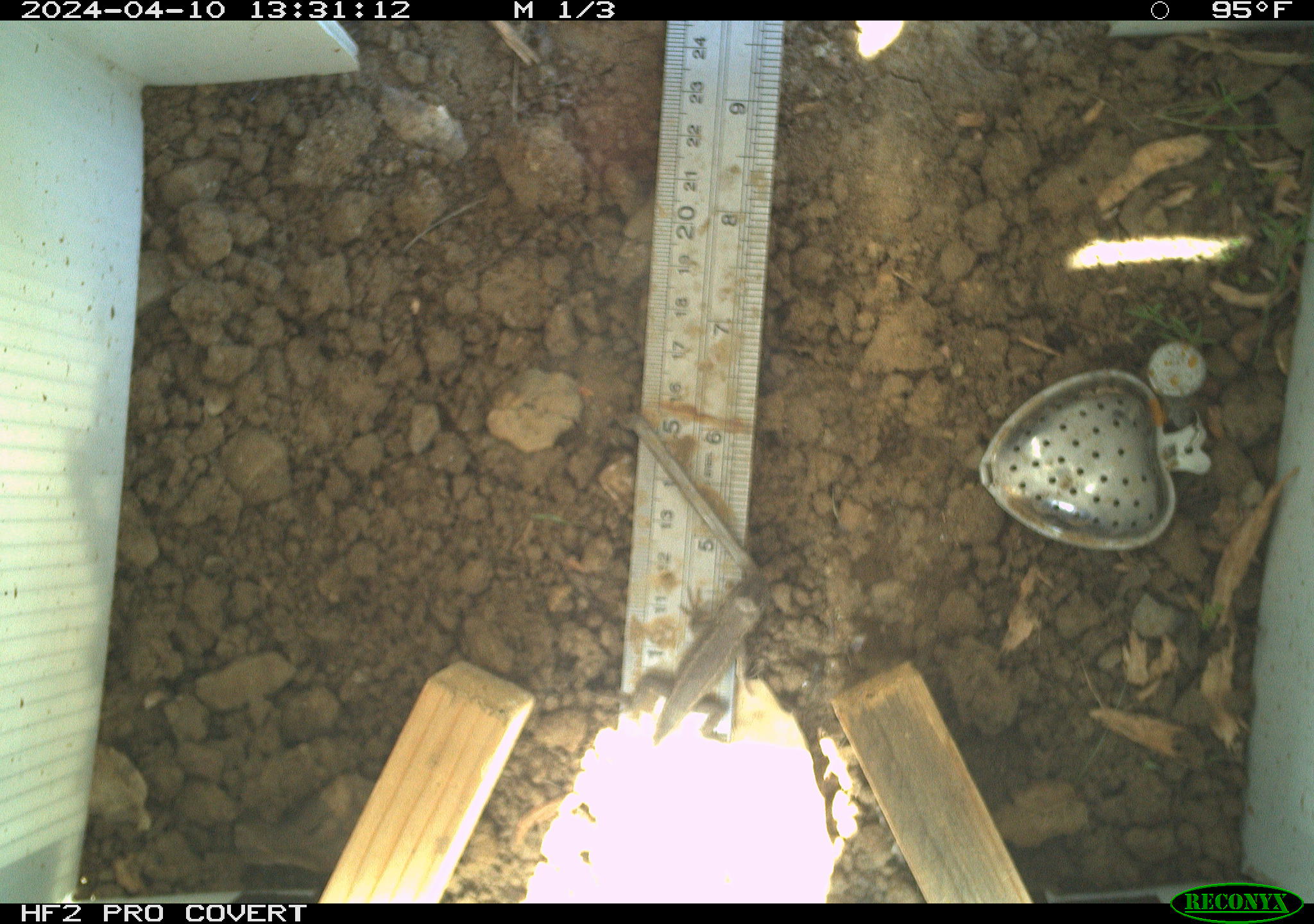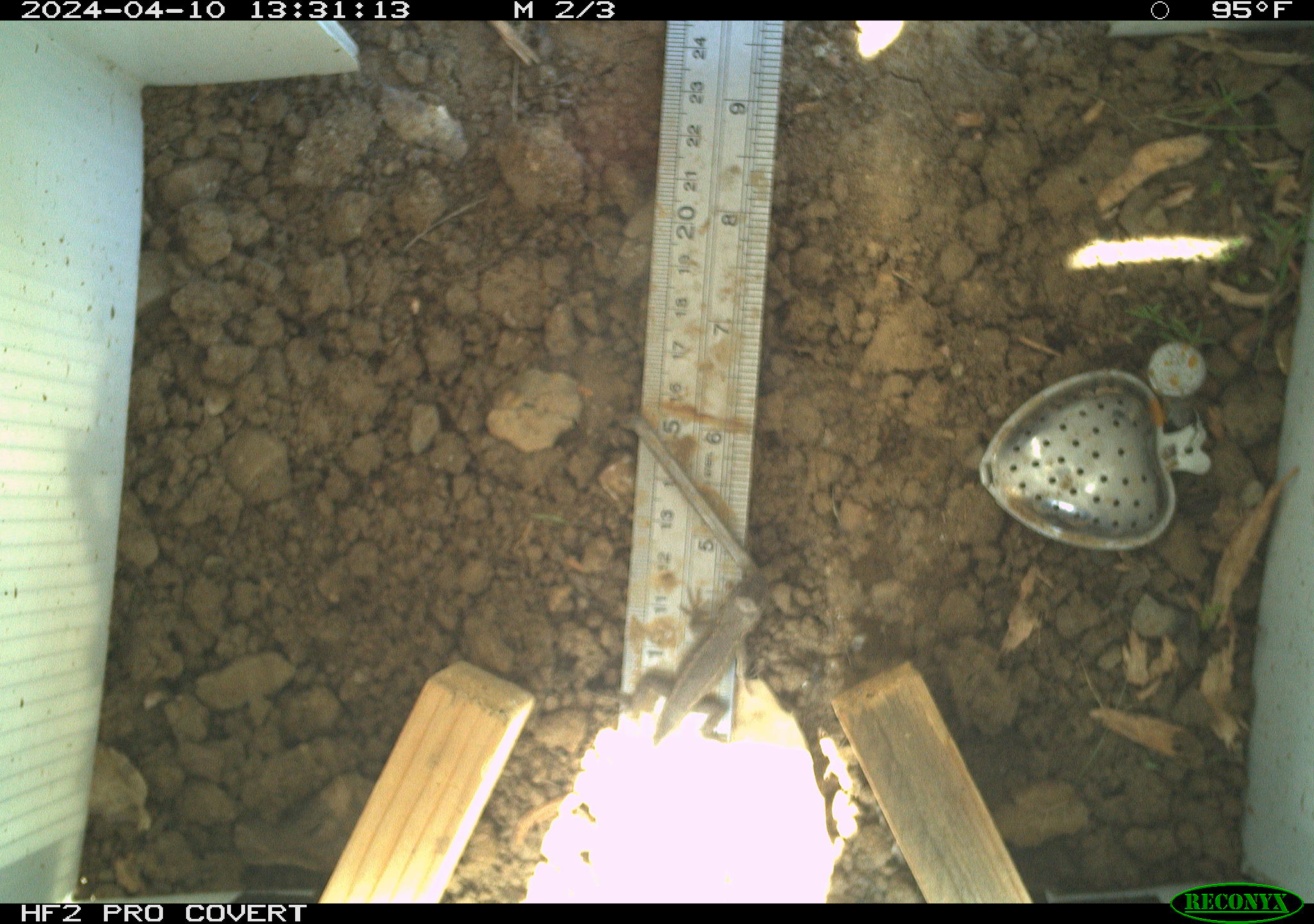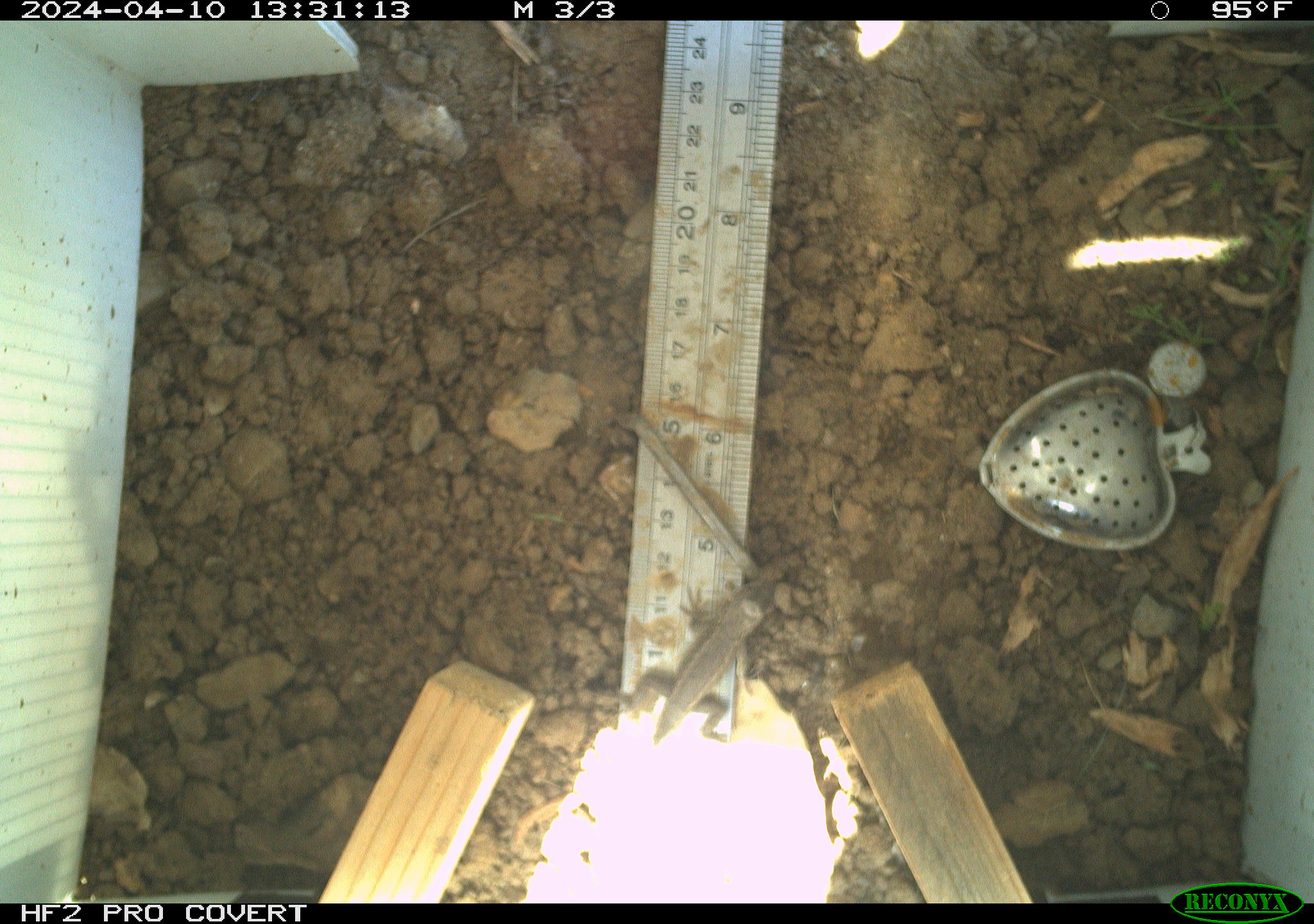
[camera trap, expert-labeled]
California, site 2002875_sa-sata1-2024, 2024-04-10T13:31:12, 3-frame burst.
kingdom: Animalia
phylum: Chordata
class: Reptilia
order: Squamata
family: Phrynosomatidae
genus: Sceloporus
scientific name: Sceloporus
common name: spiny lizards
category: sceloporus species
Sceloporus species (spiny lizards) (Sceloporus).